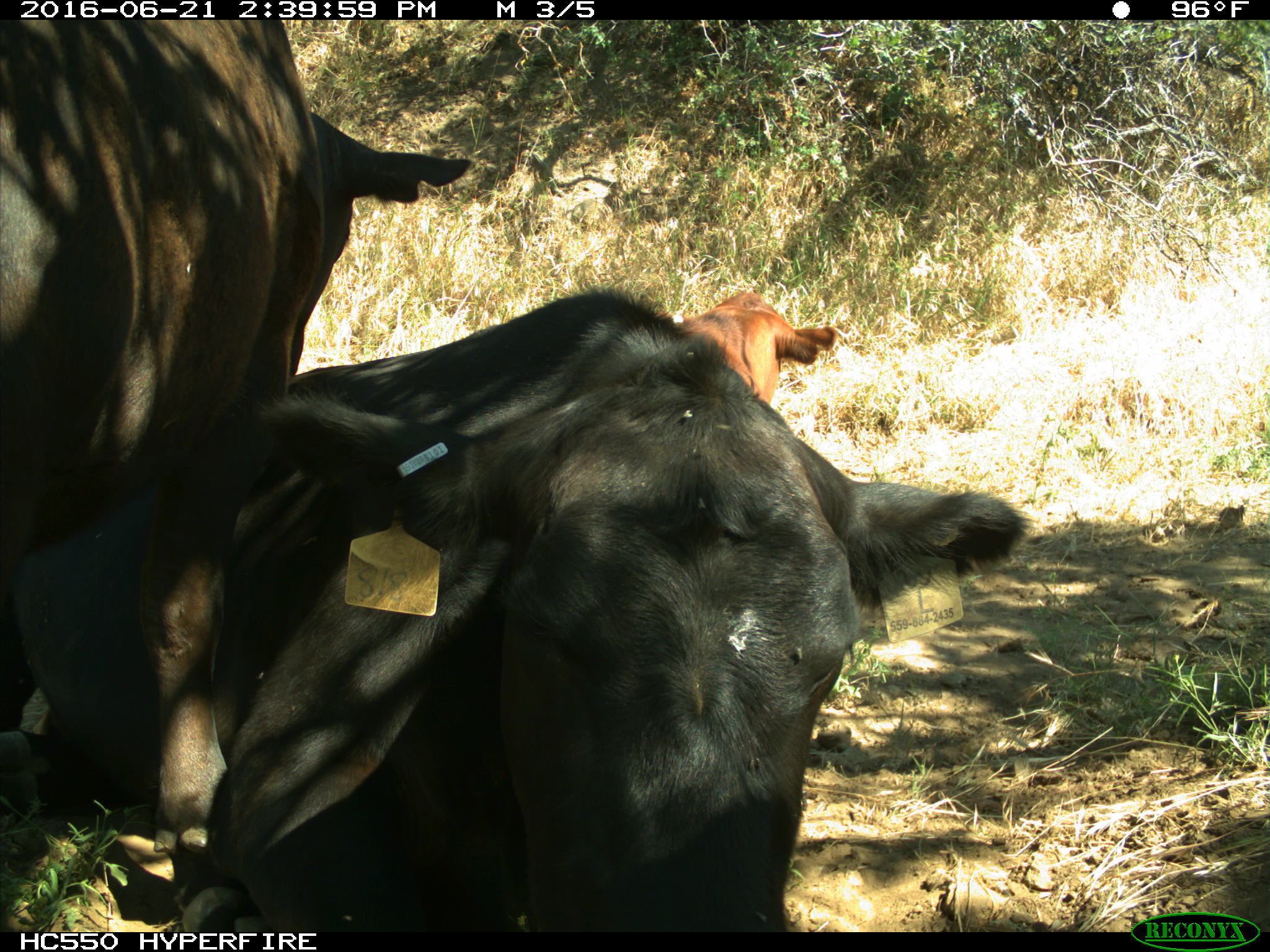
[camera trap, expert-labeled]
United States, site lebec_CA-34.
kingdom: Animalia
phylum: Chordata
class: Mammalia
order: Artiodactyla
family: Bovidae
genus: Bos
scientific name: Bos taurus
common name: domestic cow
Bos taurus (domestic cow).